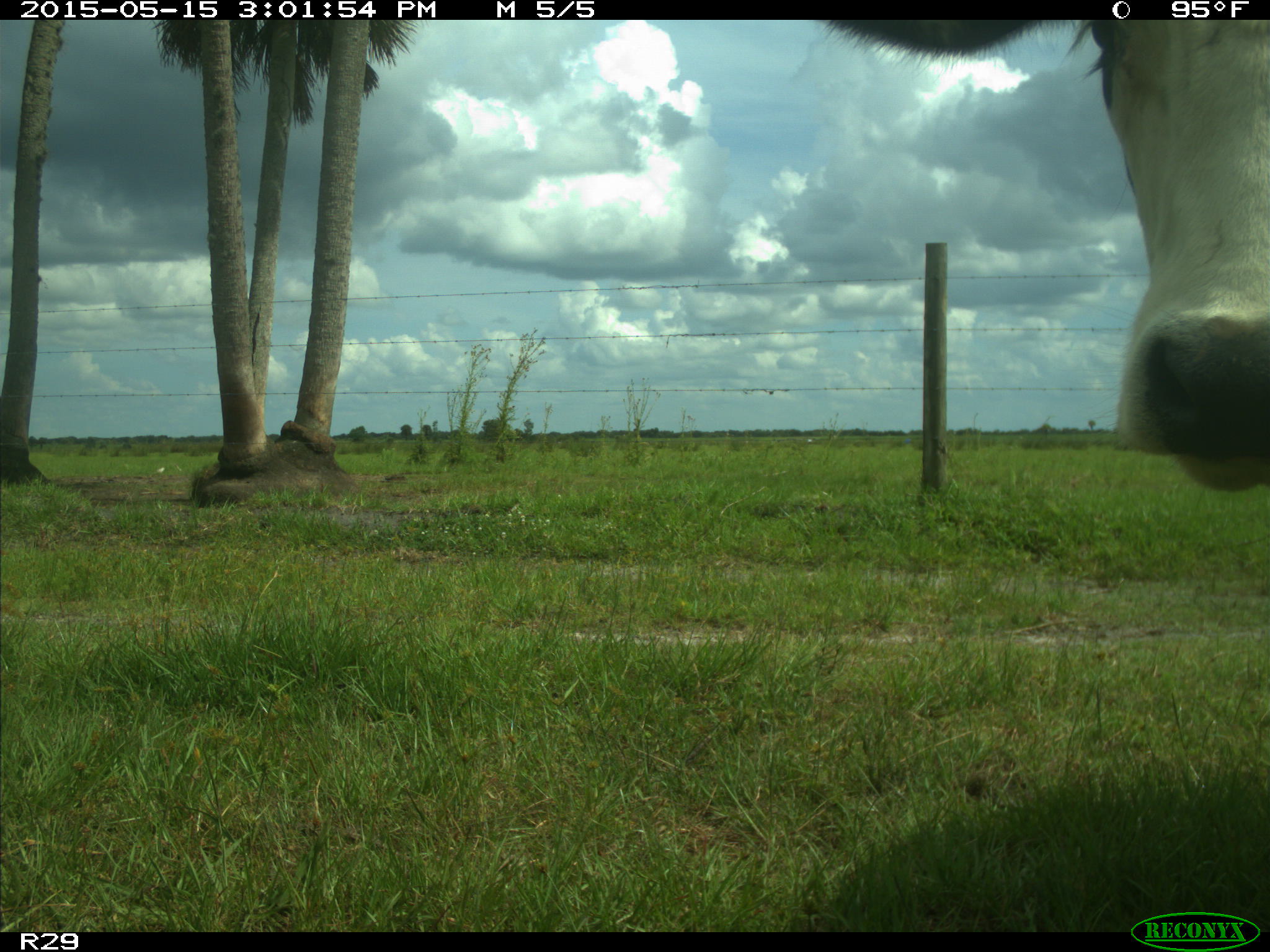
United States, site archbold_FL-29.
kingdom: Animalia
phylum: Chordata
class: Mammalia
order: Artiodactyla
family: Bovidae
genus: Bos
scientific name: Bos taurus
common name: domestic cow